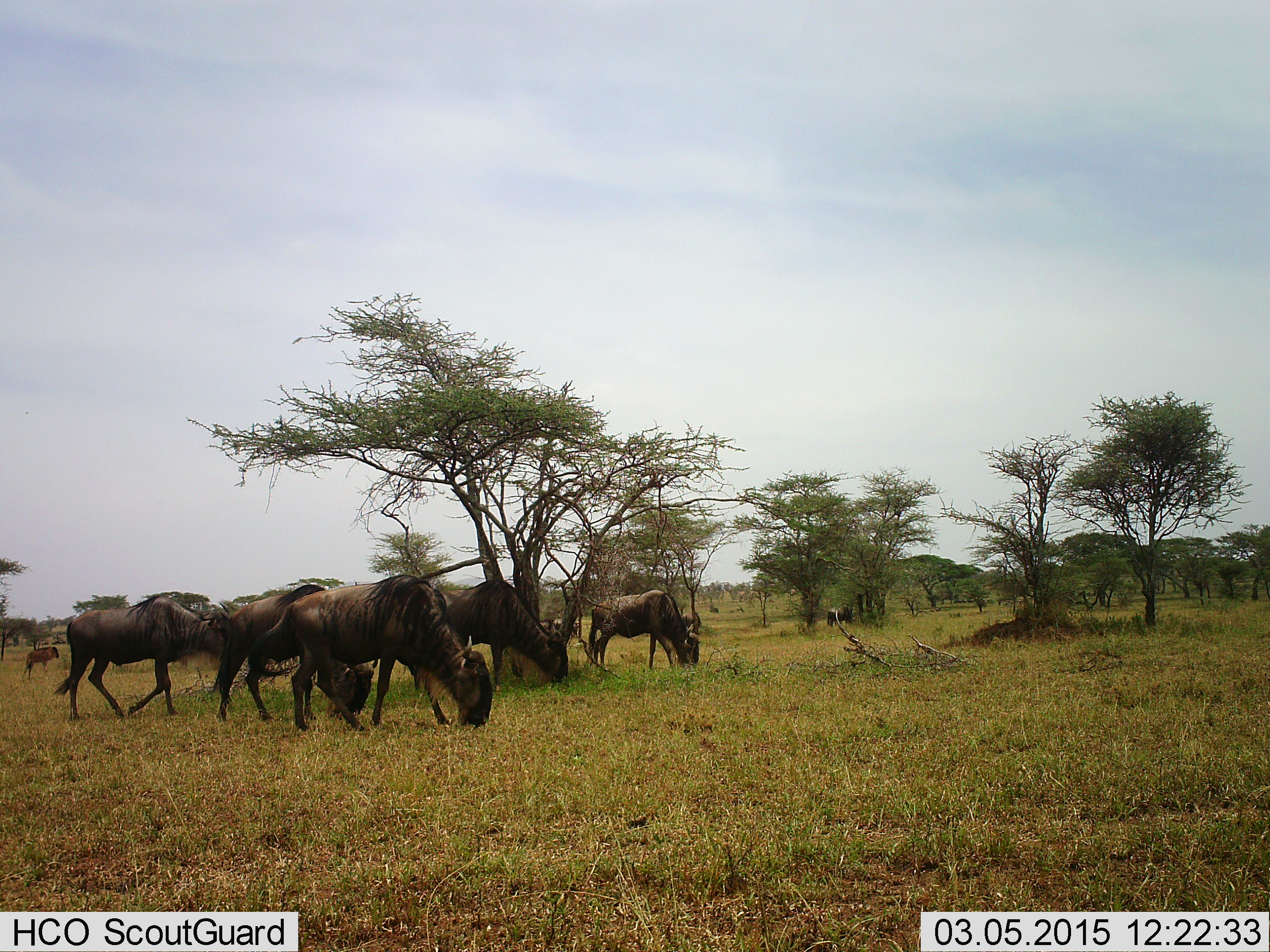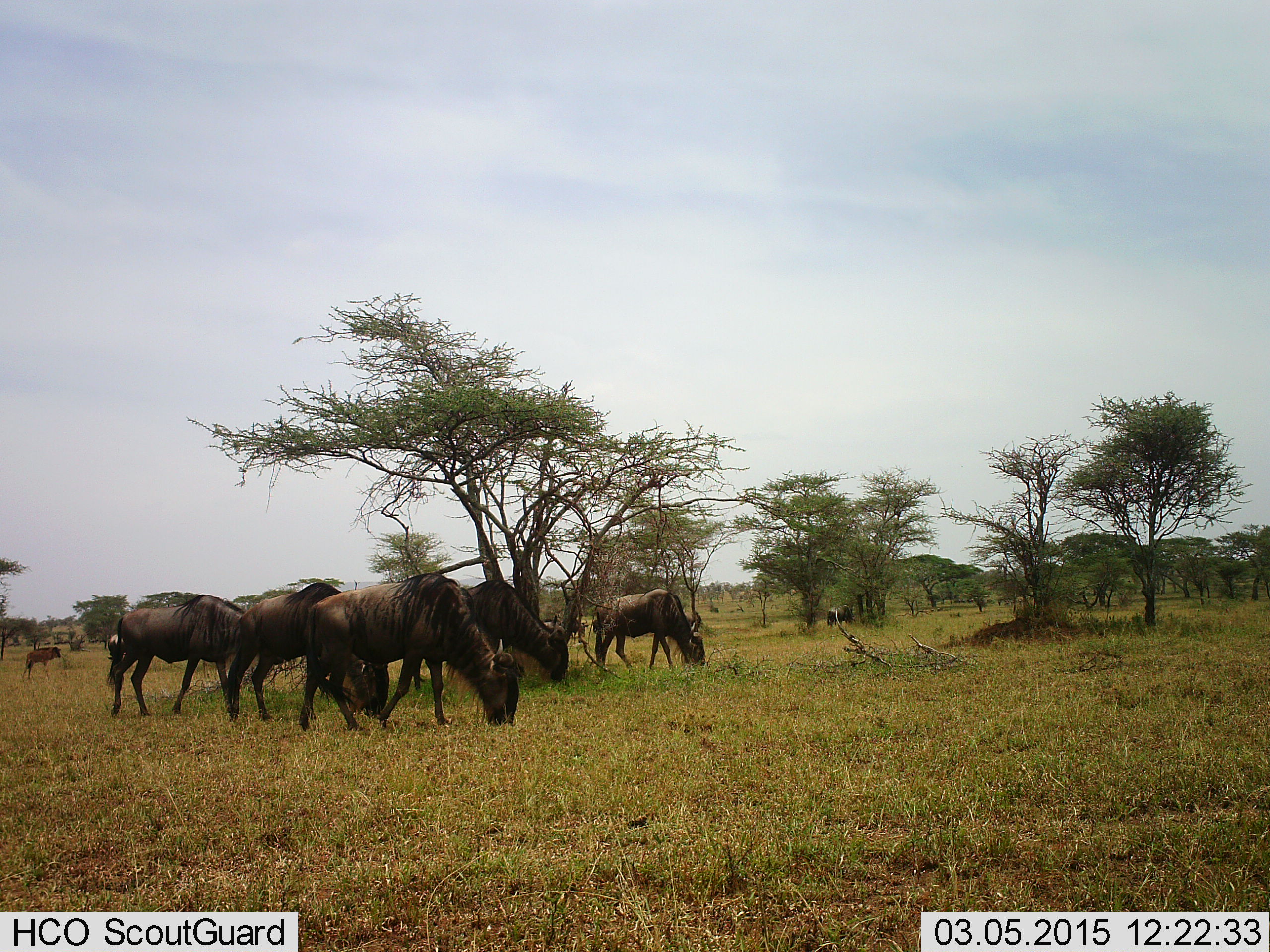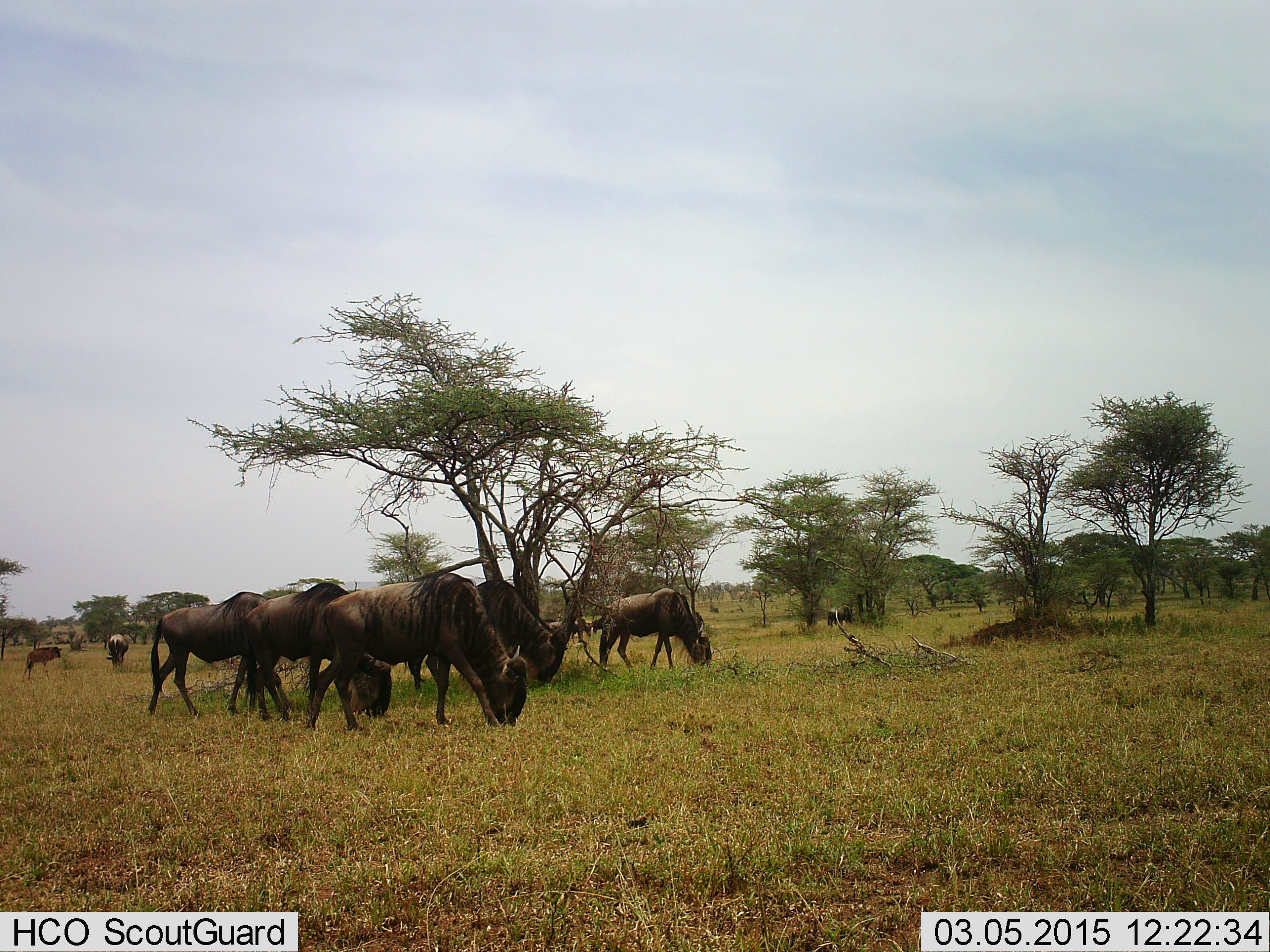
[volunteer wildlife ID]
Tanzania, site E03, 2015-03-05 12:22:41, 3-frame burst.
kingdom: Animalia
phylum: Chordata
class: Mammalia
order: Artiodactyla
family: Bovidae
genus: Connochaetes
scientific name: Connochaetes taurinus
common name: blue wildebeest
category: wildebeest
Wildebeest (blue wildebeest) (Connochaetes taurinus), count 6. Behavior (volunteer vote fractions): standing 30%, resting 0%, moving 40%, interacting 0%. Young present (vote fraction): 20%. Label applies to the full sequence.